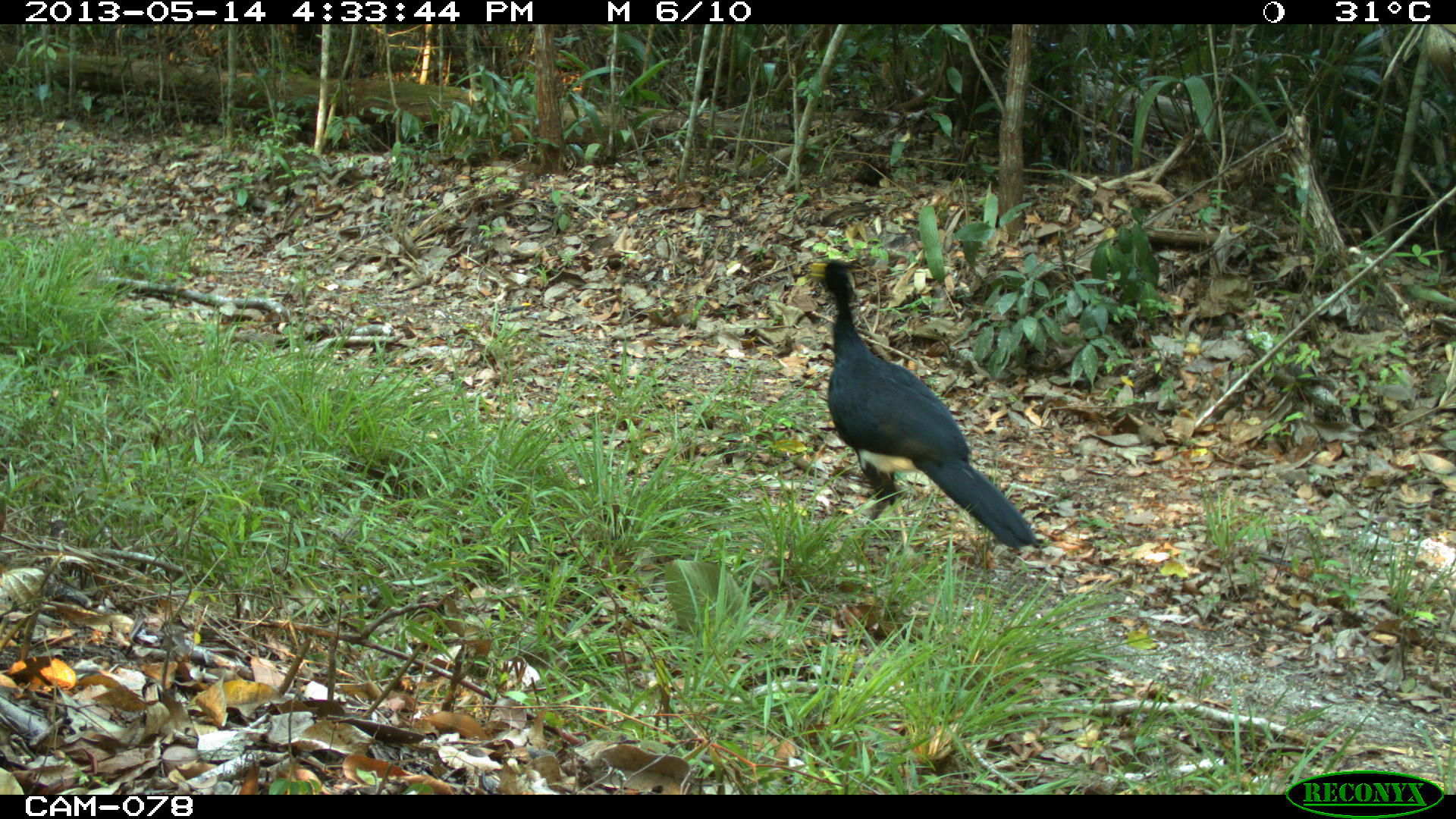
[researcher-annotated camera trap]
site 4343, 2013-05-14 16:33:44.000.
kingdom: Animalia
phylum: Chordata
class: Aves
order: Galliformes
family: Cracidae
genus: Crax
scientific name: Crax rubra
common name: great curassow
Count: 1.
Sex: male.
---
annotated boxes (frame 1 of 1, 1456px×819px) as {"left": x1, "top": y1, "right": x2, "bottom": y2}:
crax rubra: {"left": 806, "top": 260, "right": 1036, "bottom": 548}